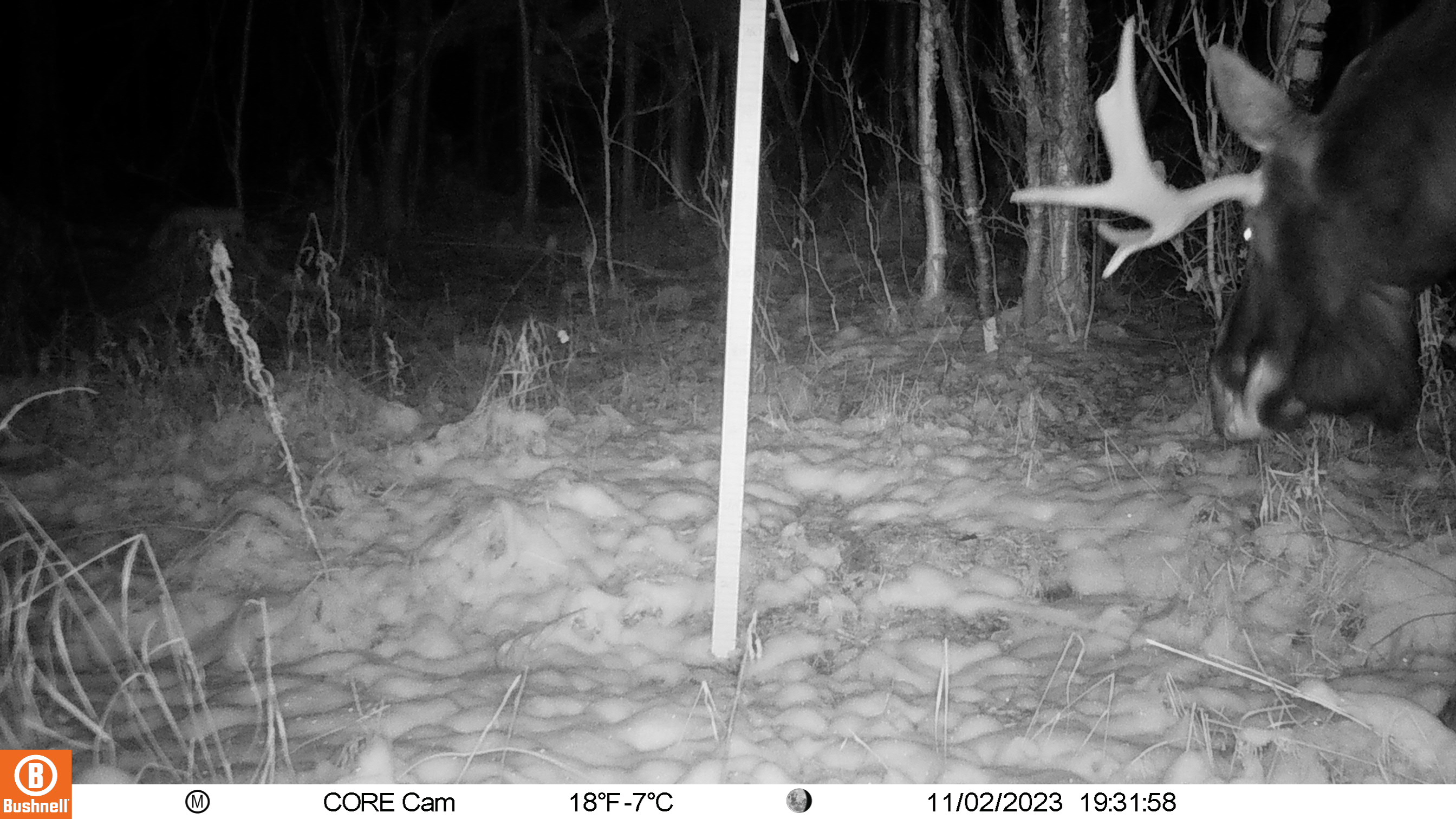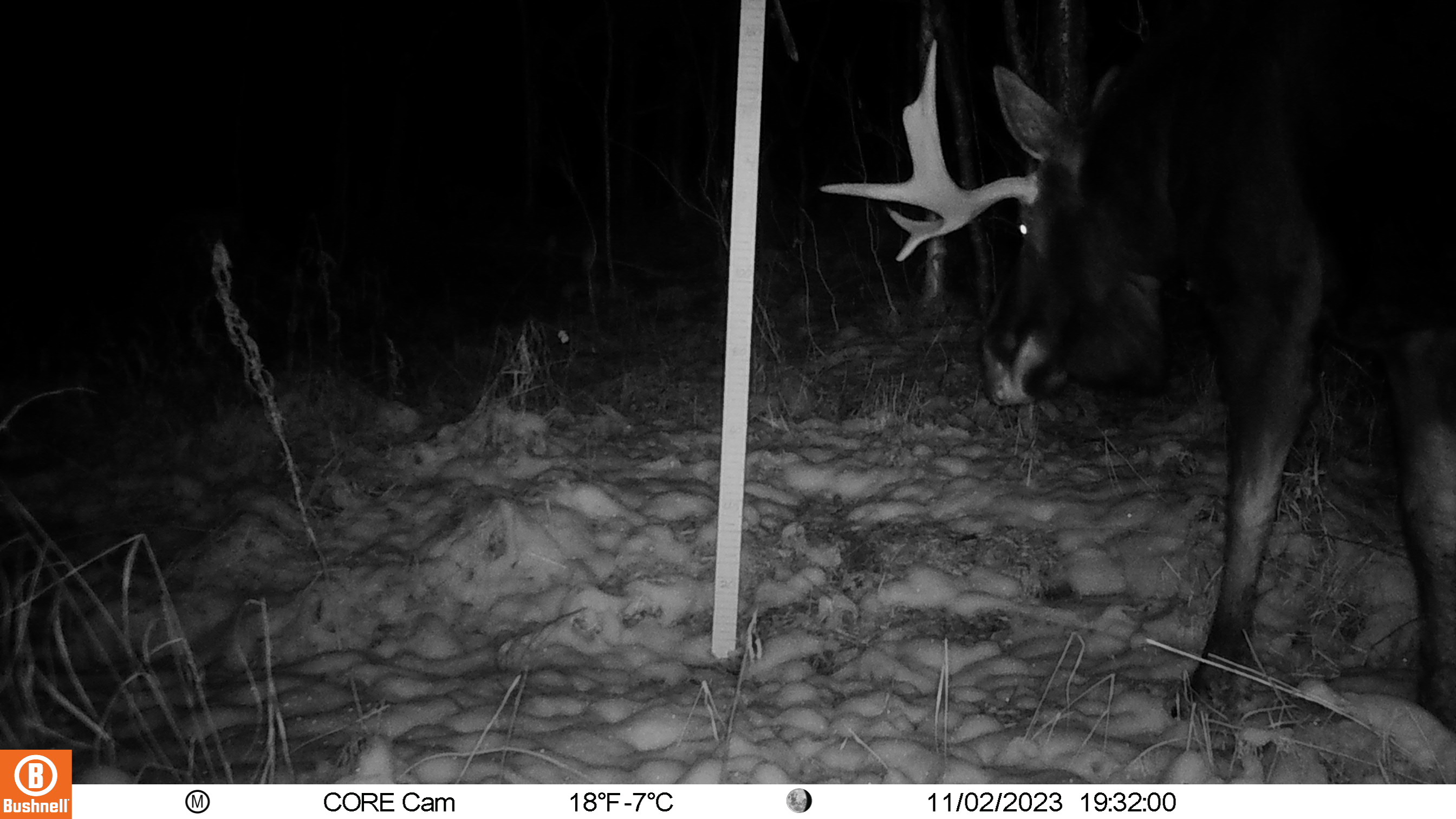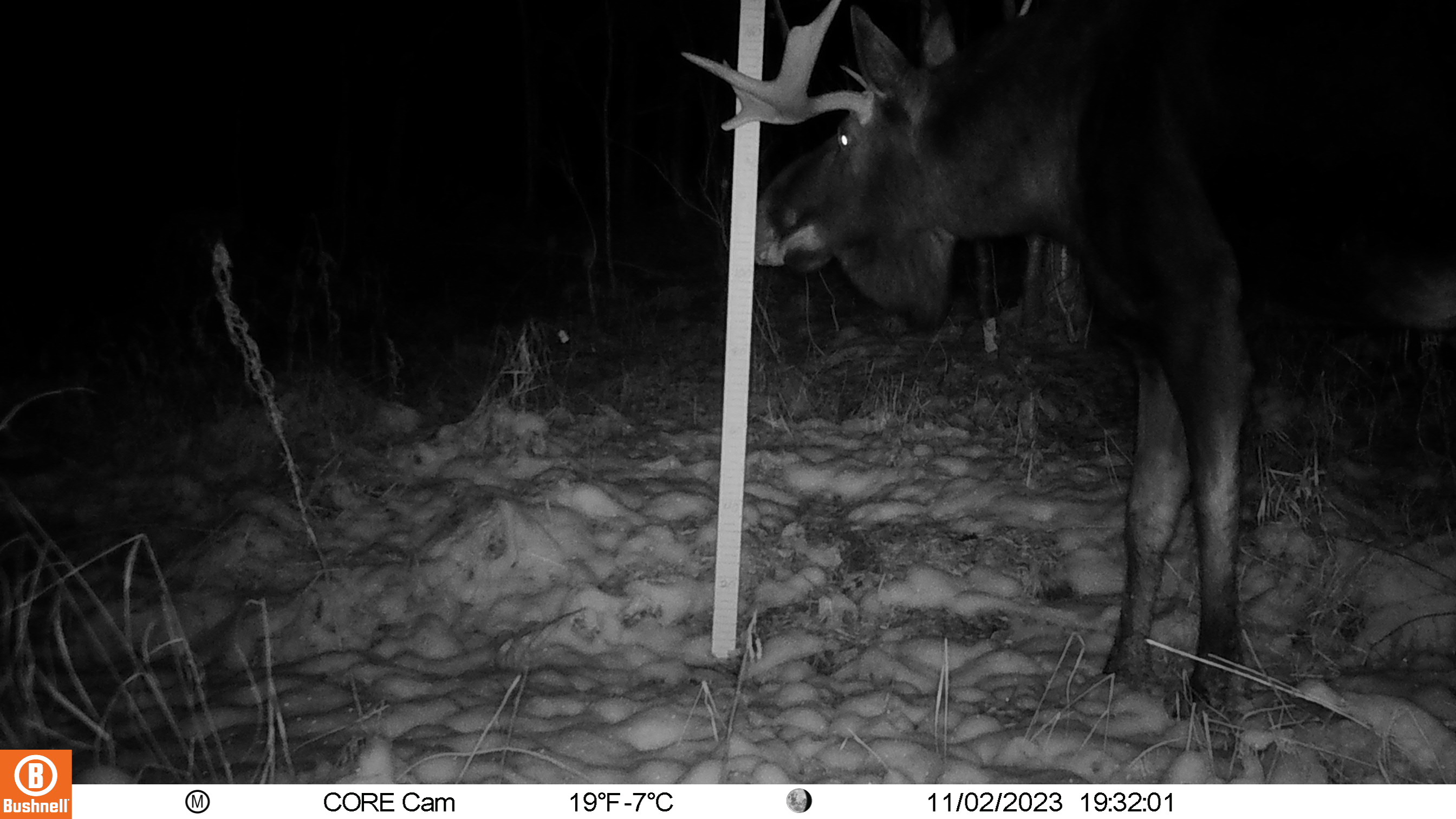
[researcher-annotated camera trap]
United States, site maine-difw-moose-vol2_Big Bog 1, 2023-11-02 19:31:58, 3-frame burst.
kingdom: Animalia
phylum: Chordata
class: Mammalia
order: Artiodactyla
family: Cervidae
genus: Alces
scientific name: Alces alces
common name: moose